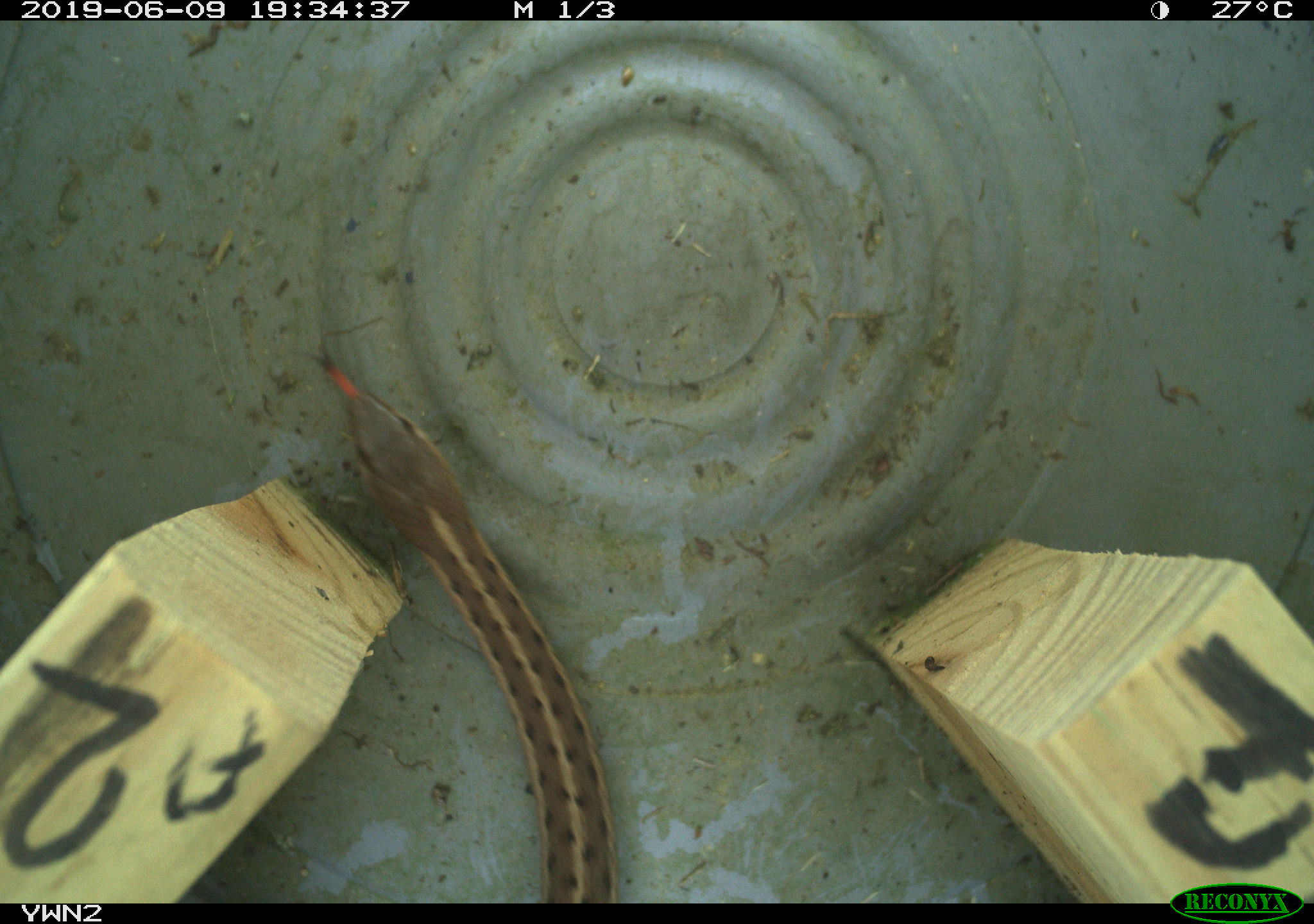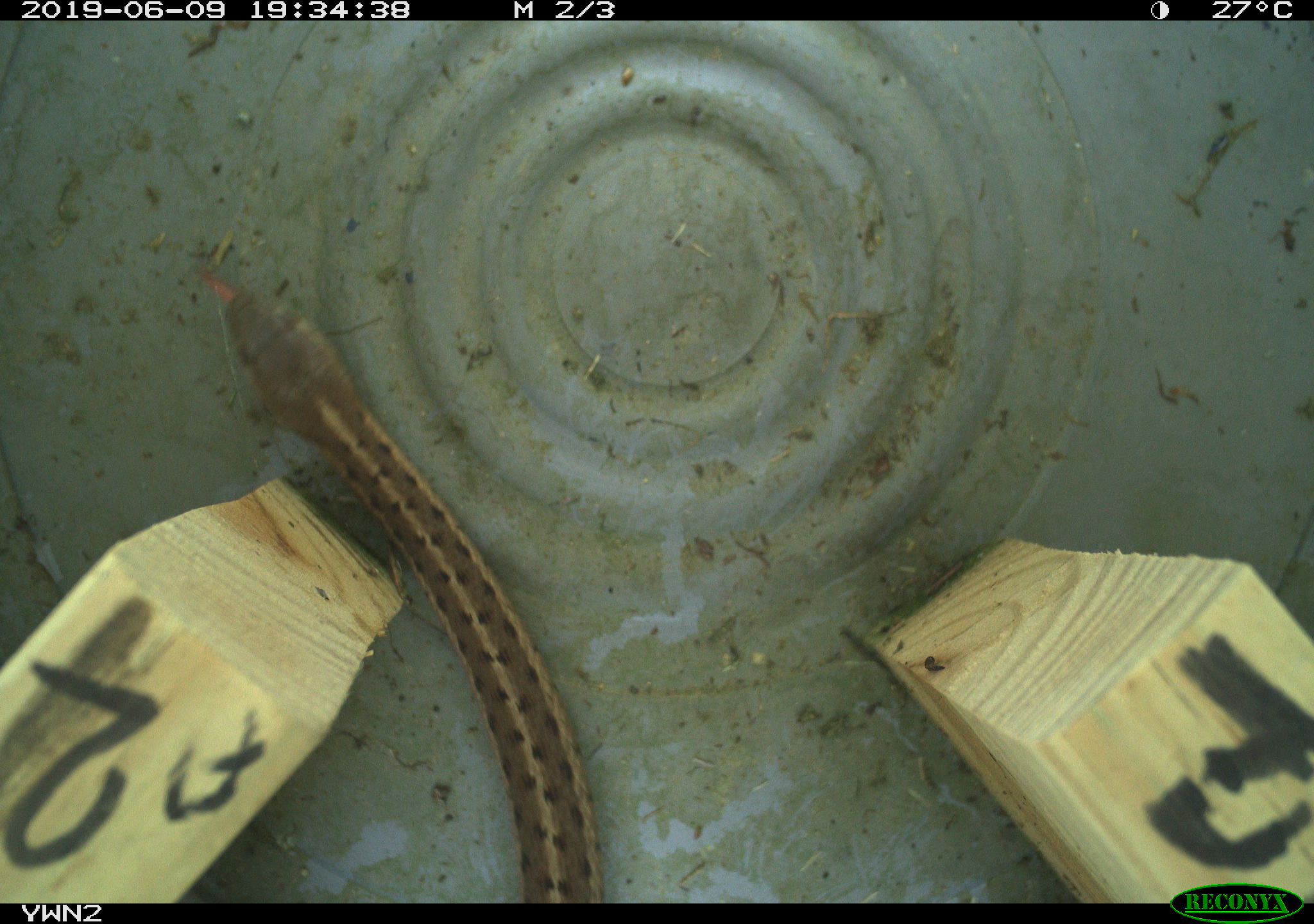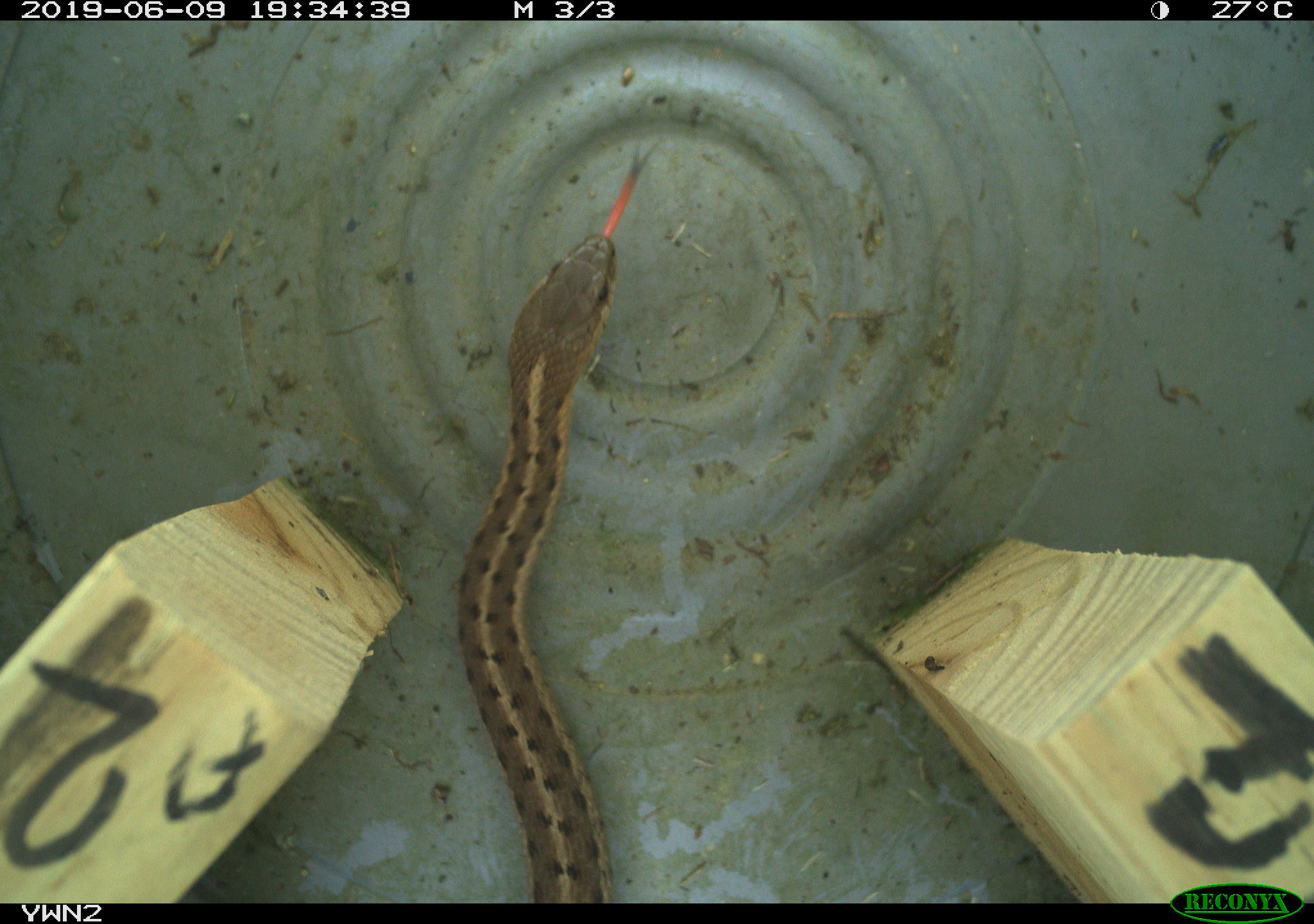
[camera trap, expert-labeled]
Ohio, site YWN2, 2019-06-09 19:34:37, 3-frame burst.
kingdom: Animalia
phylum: Chordata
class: Reptilia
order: Squamata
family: Colubridae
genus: Thamnophis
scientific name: Thamnophis sirtalis sirtalis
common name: eastern gartersnake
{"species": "eastern gartersnake (Thamnophis sirtalis sirtalis)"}